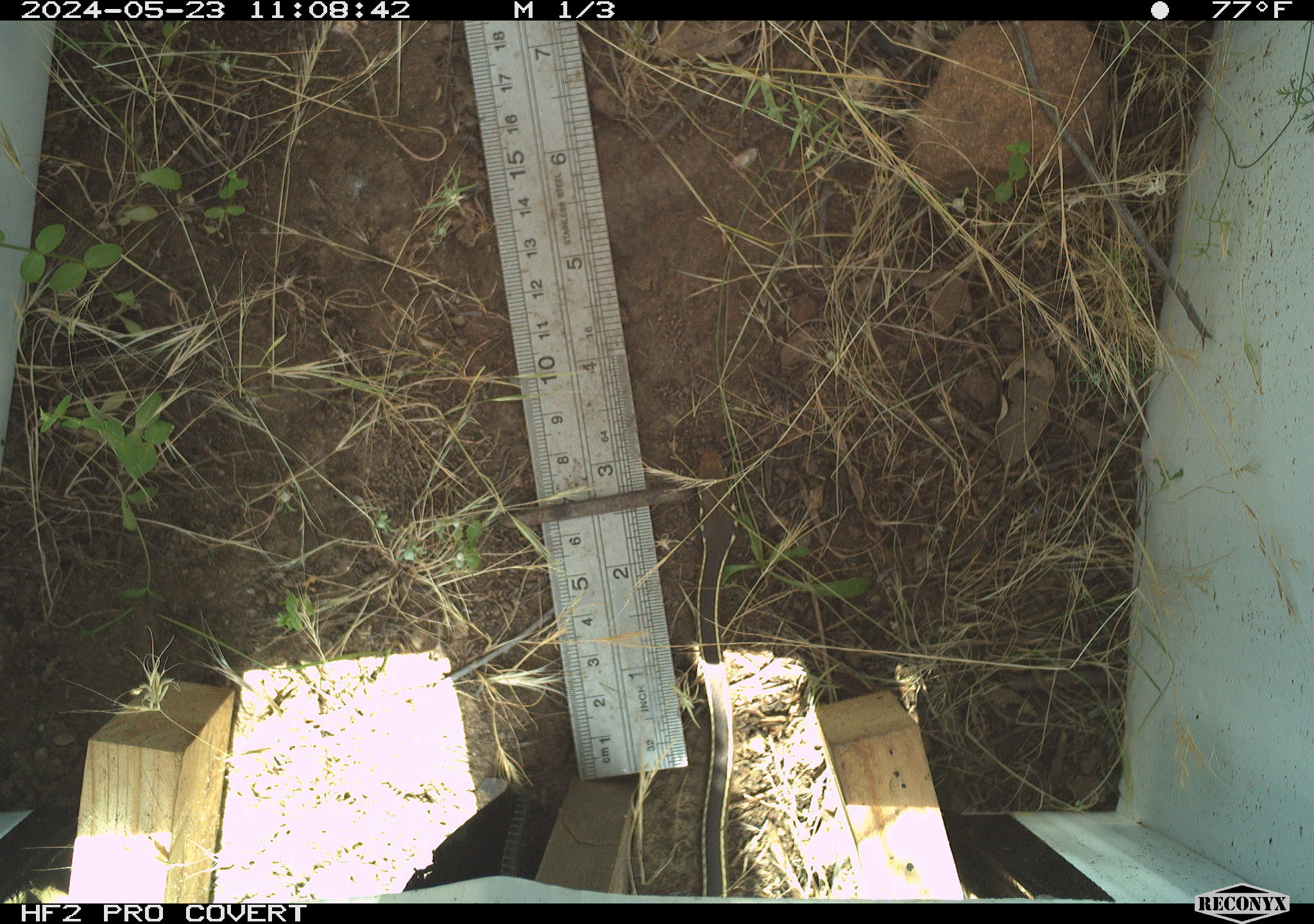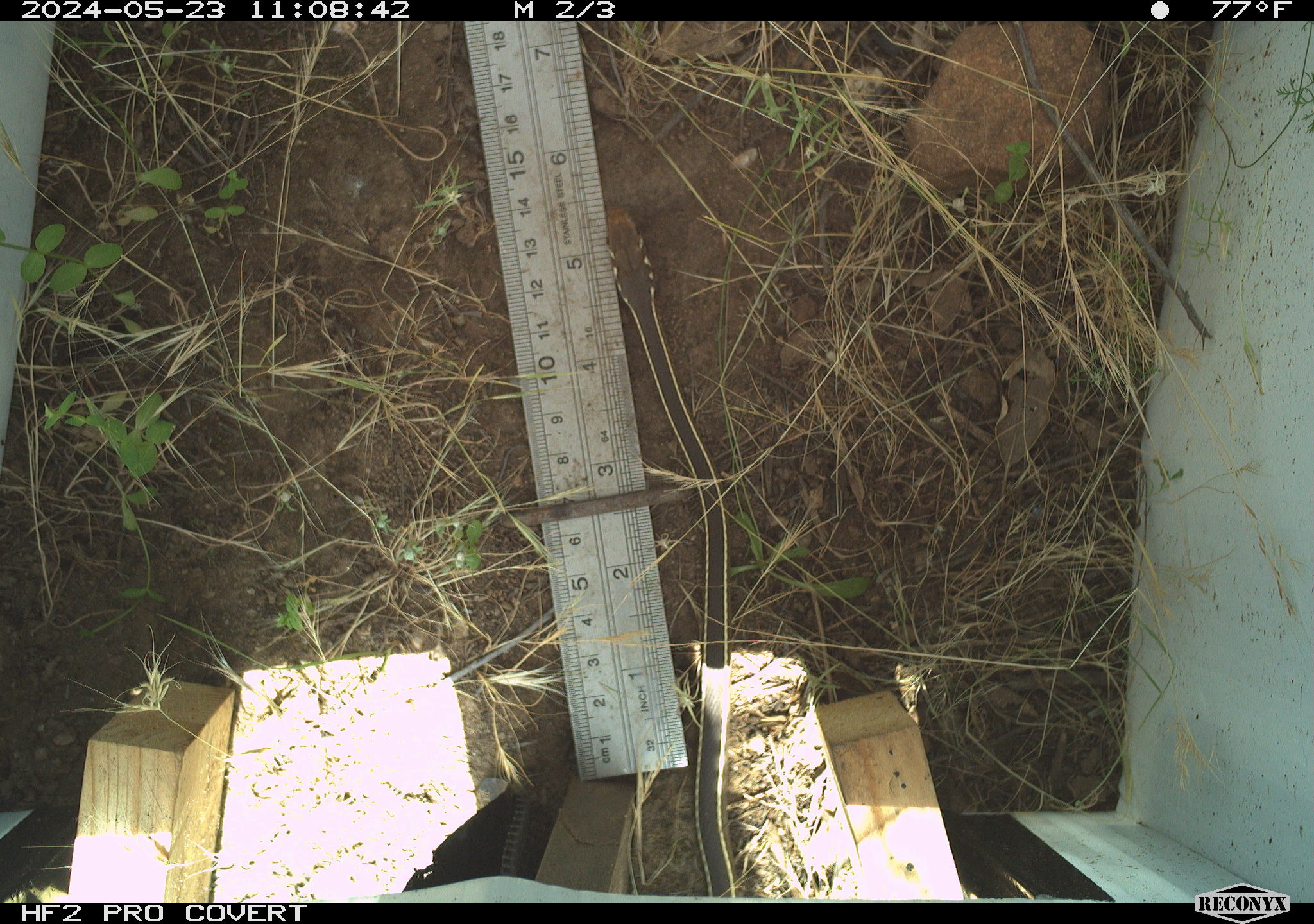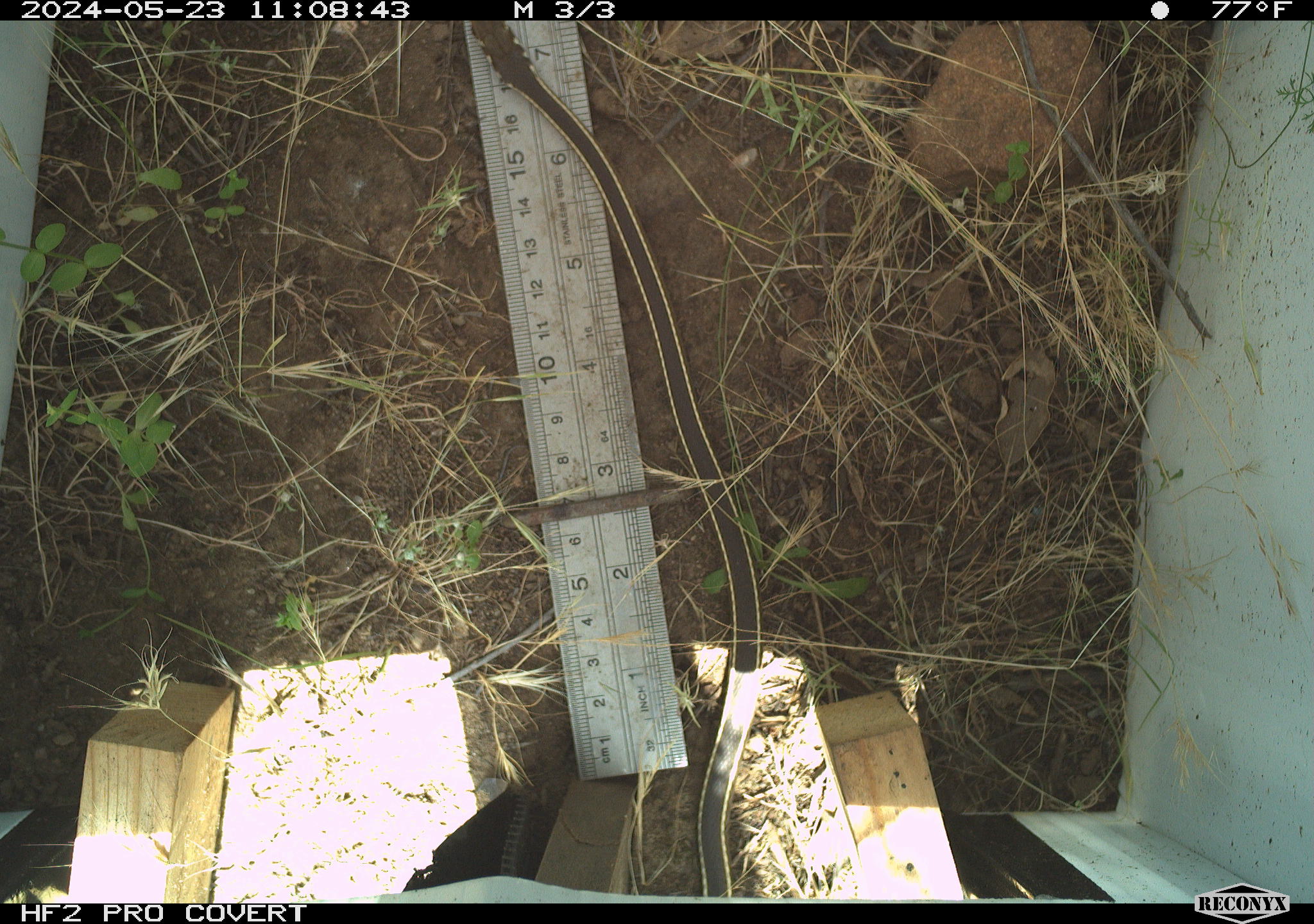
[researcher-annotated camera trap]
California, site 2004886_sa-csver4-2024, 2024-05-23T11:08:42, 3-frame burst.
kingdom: Animalia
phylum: Chordata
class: Reptilia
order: Squamata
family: Colubridae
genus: Coluber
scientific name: Coluber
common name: north american racers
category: coluber species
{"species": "coluber species (north american racers) (Coluber)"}